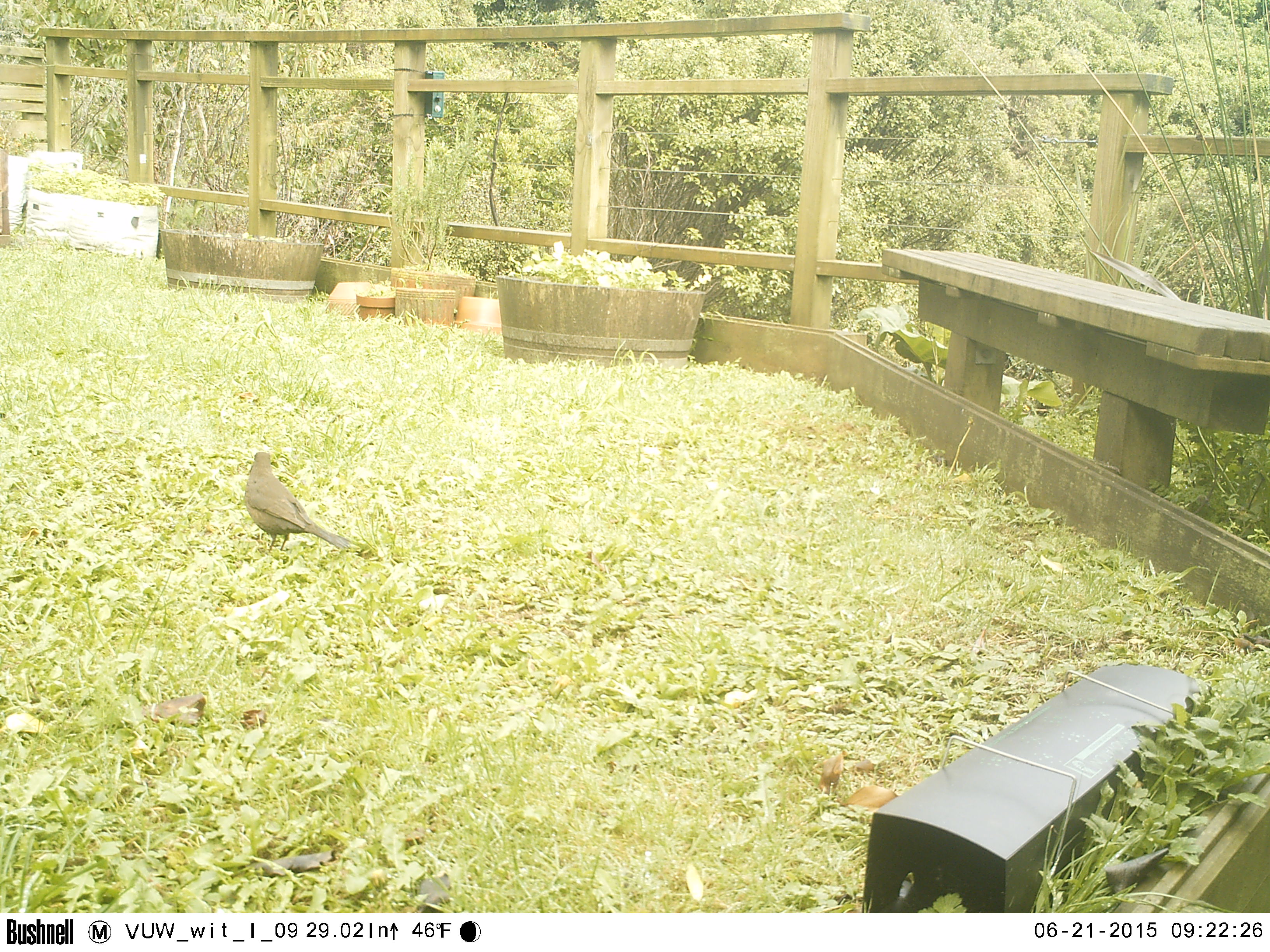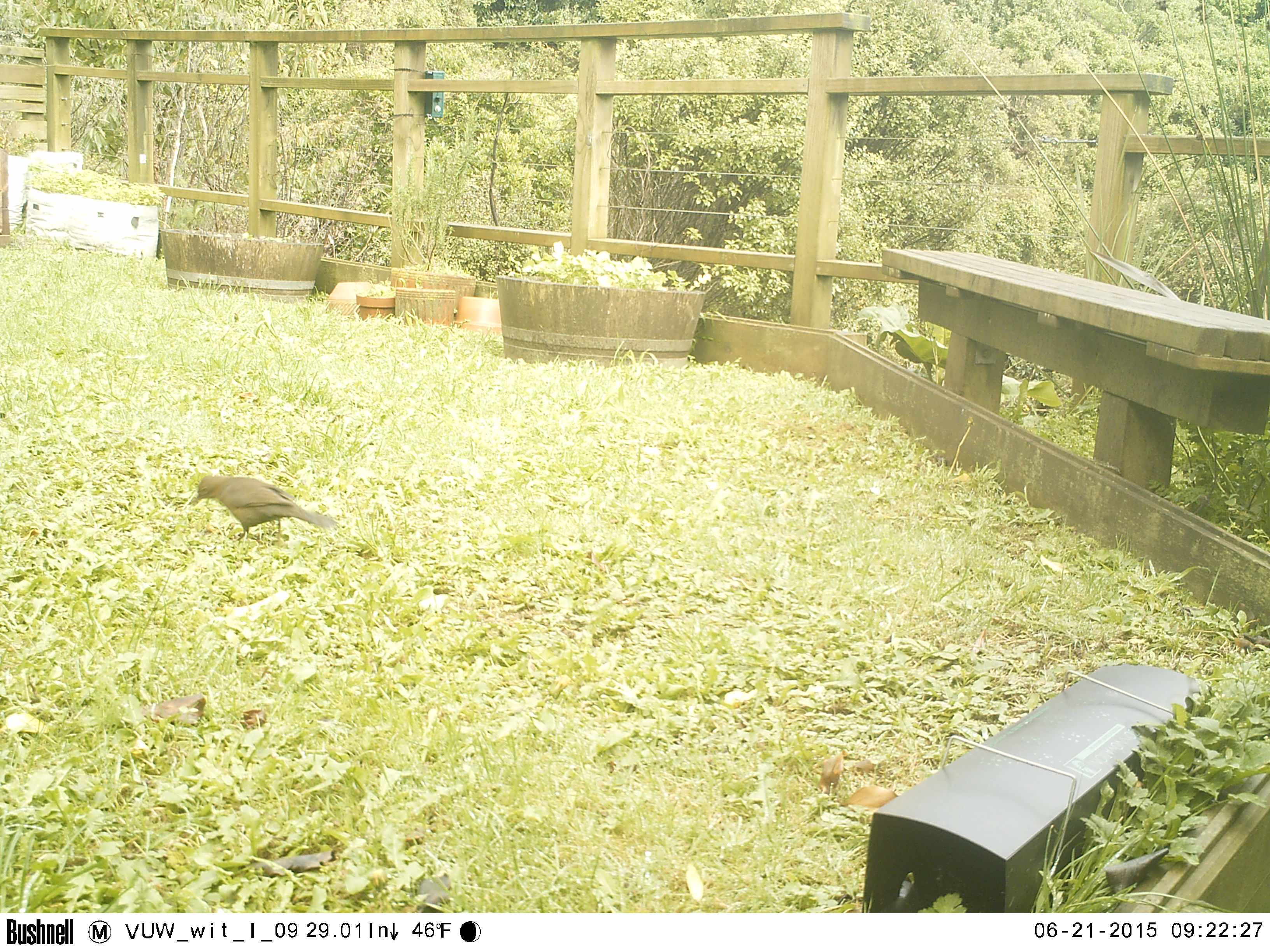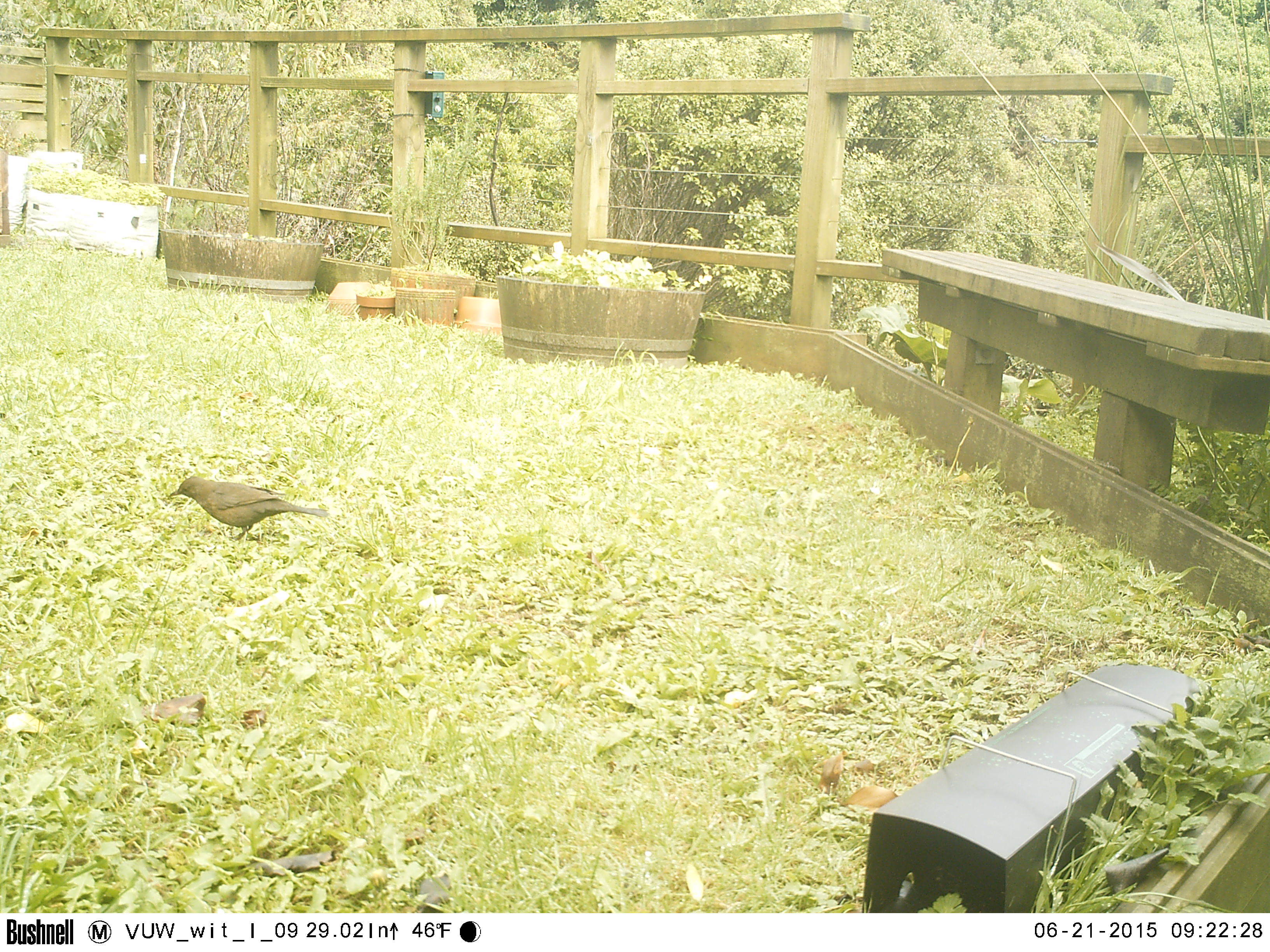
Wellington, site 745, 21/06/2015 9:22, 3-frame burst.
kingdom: Animalia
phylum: Chordata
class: Aves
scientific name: Aves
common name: bird